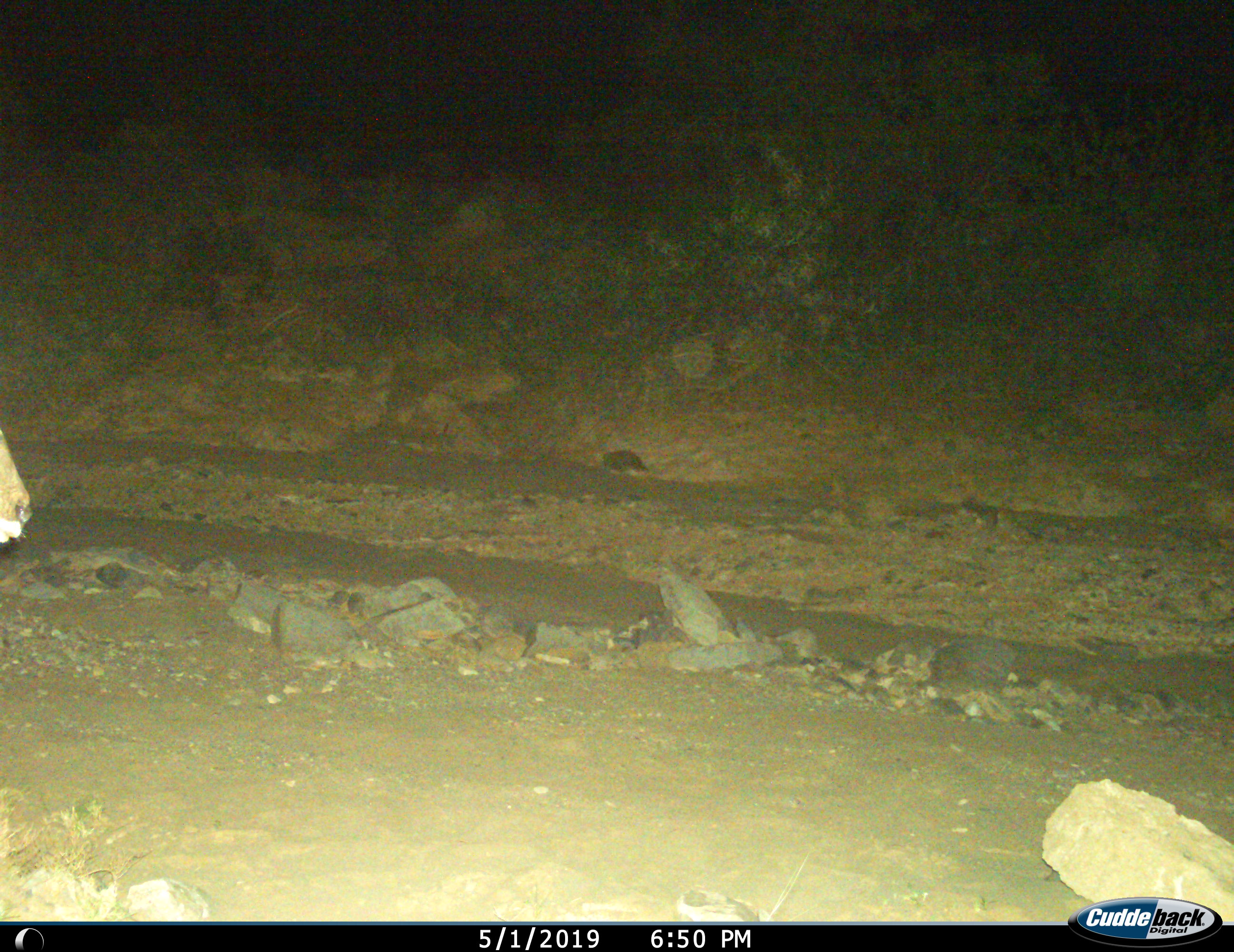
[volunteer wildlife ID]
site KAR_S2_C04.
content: unidentified animal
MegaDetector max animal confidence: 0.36